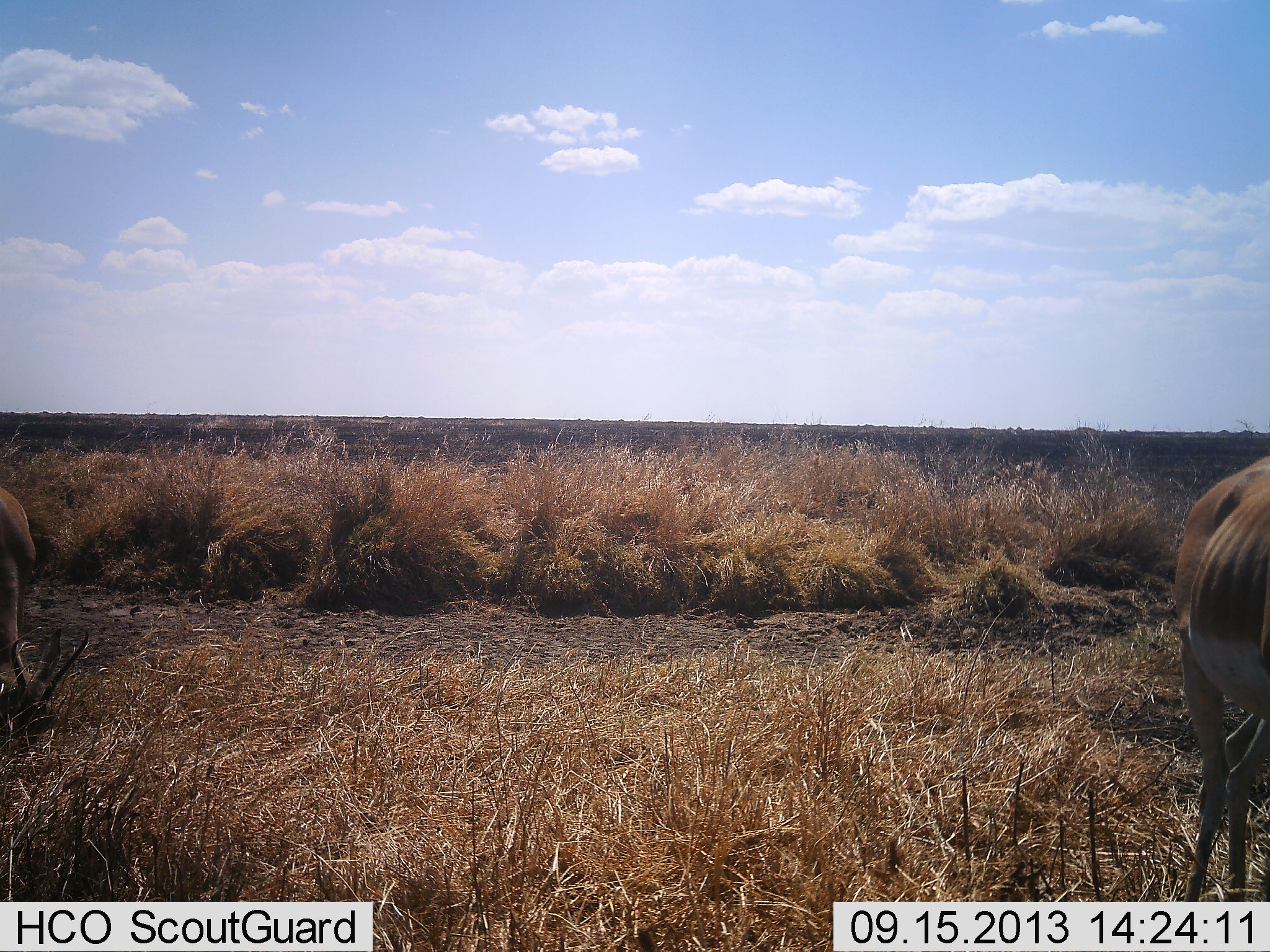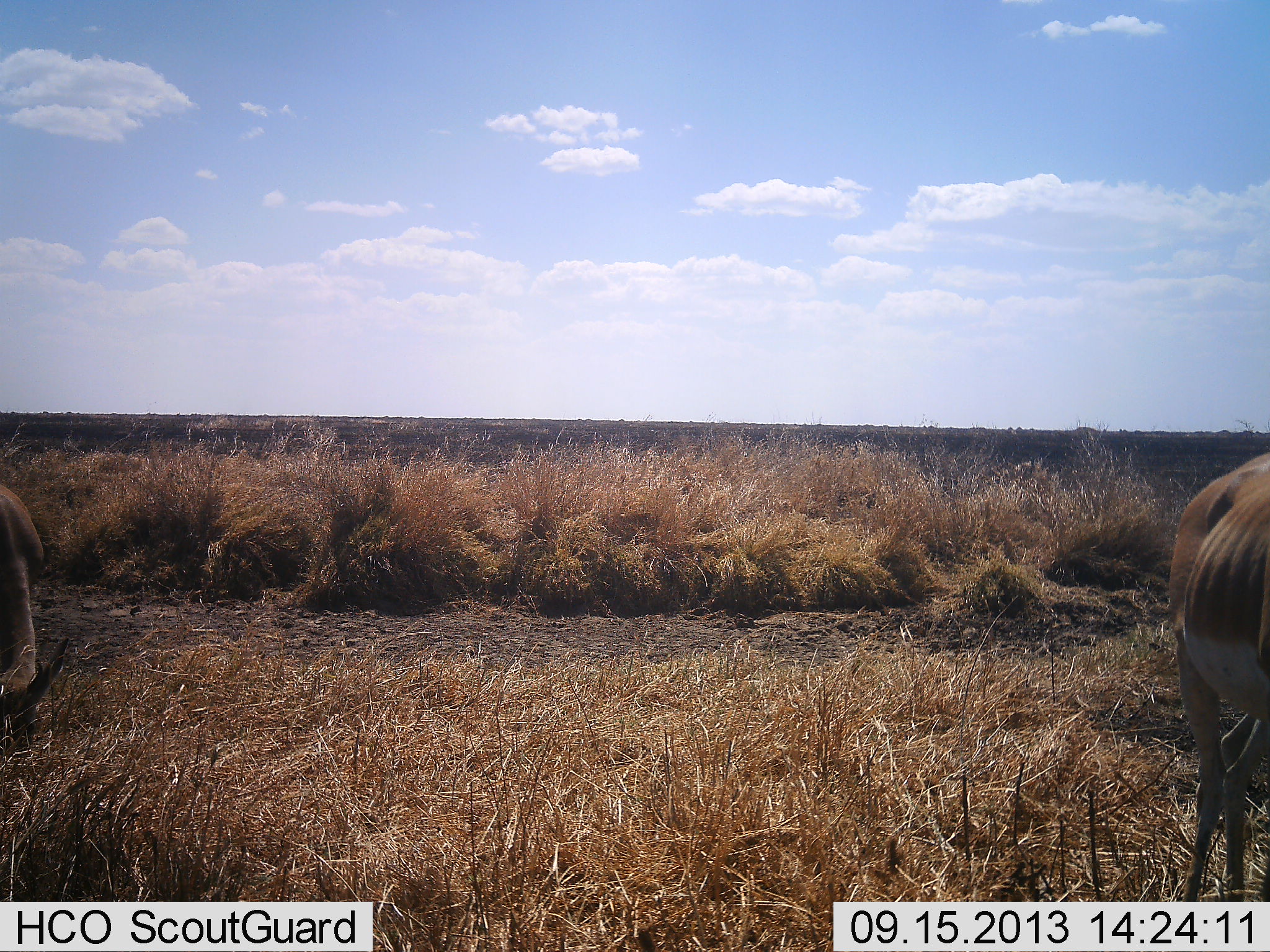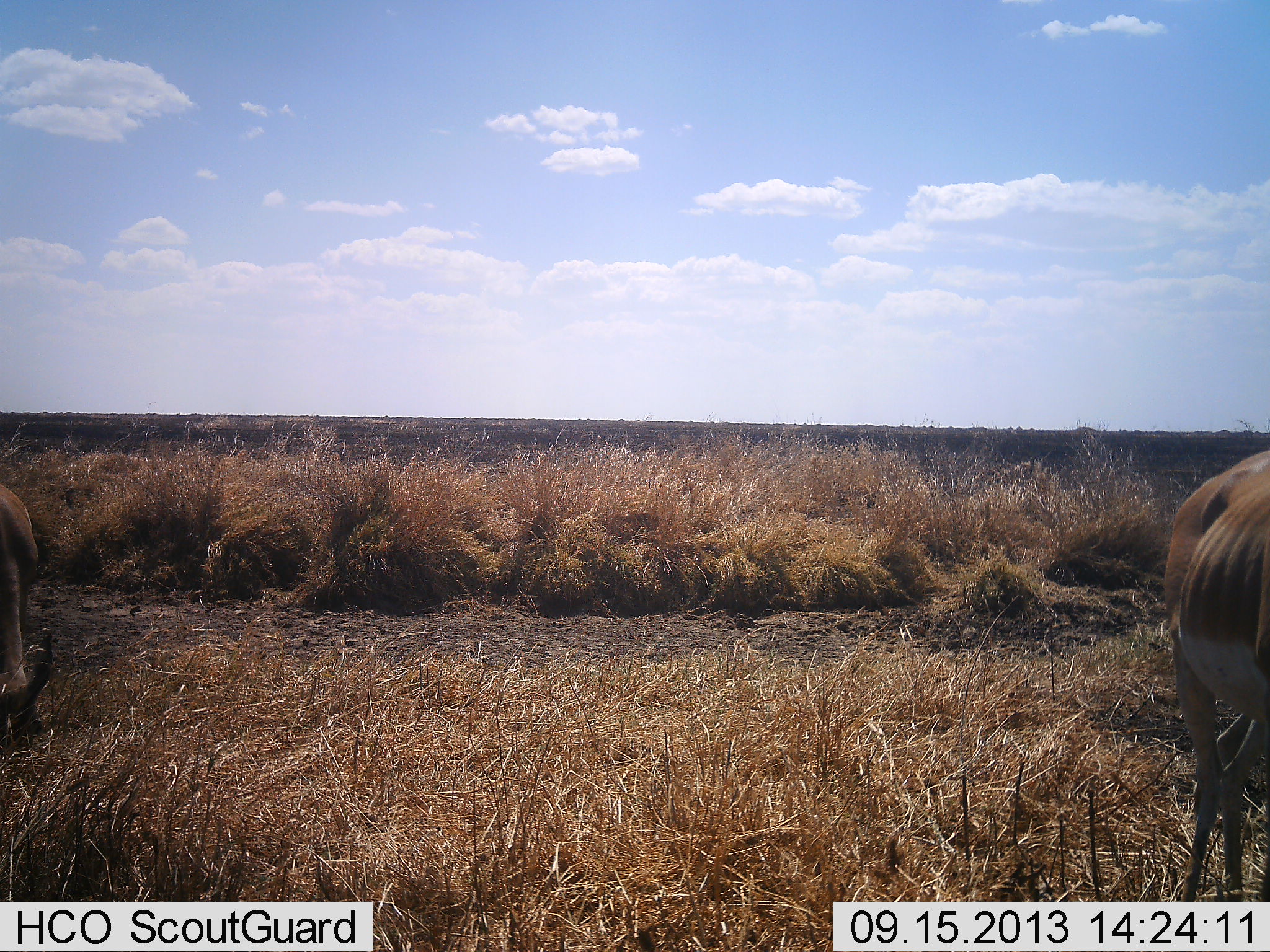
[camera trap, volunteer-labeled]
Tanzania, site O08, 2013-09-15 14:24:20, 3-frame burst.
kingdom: Animalia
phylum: Chordata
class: Mammalia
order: Artiodactyla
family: Bovidae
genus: Nanger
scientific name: Nanger granti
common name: grant's gazelle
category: gazellegrants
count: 2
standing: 90%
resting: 0%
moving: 0%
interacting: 0%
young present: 0%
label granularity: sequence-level